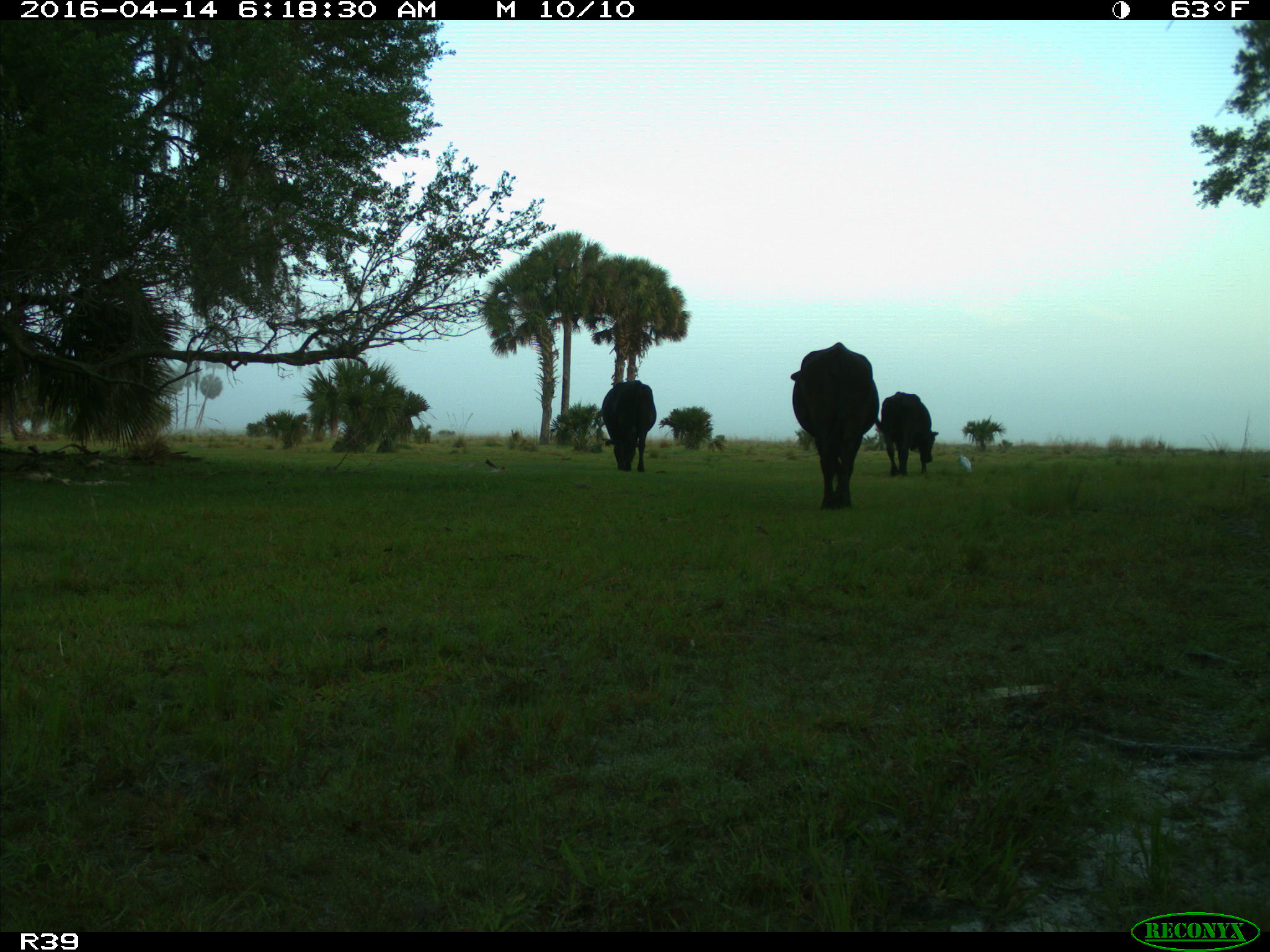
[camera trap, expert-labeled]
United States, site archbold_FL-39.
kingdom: Animalia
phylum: Chordata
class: Mammalia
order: Artiodactyla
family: Bovidae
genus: Bos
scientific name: Bos taurus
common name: domestic cow